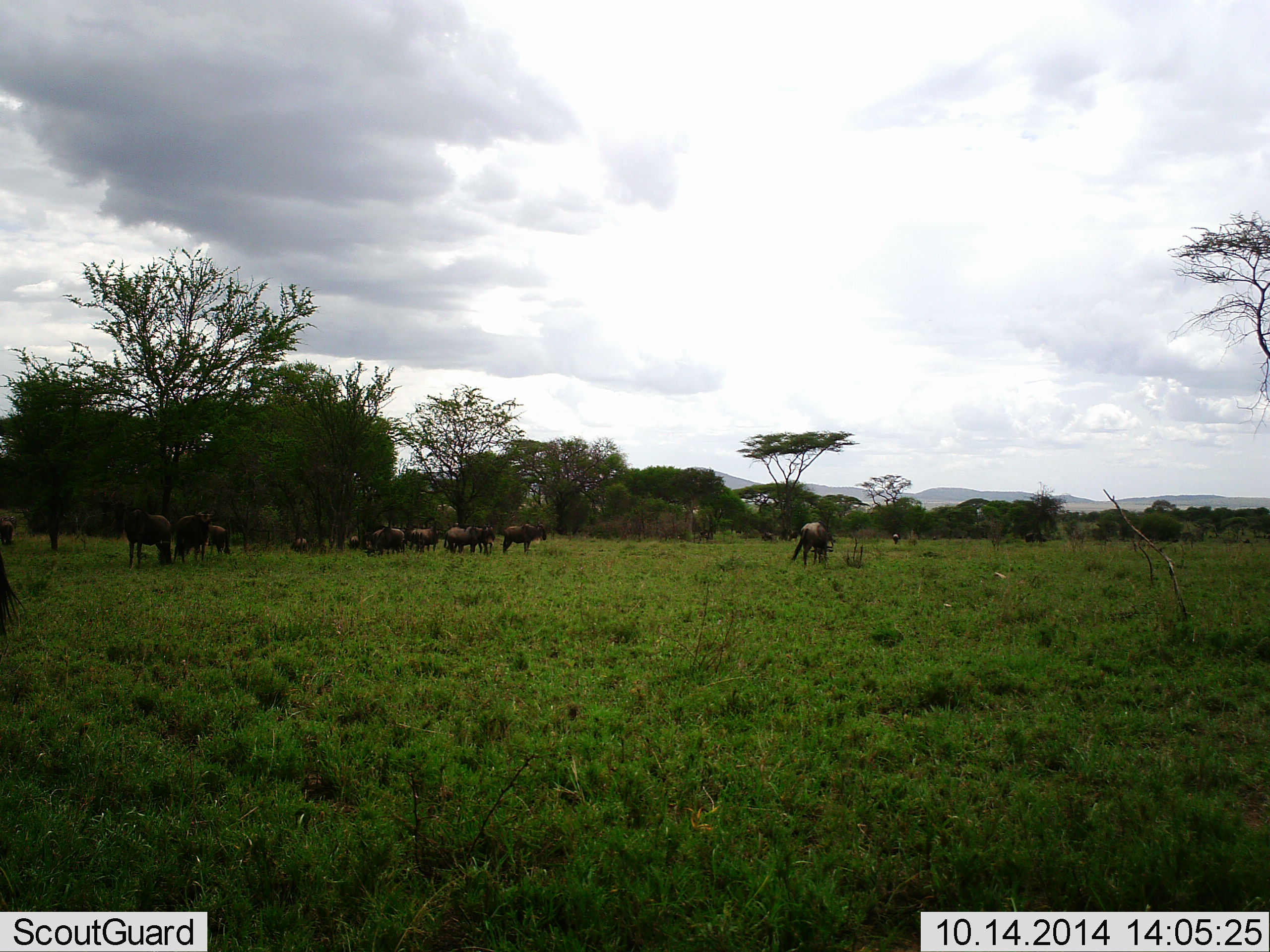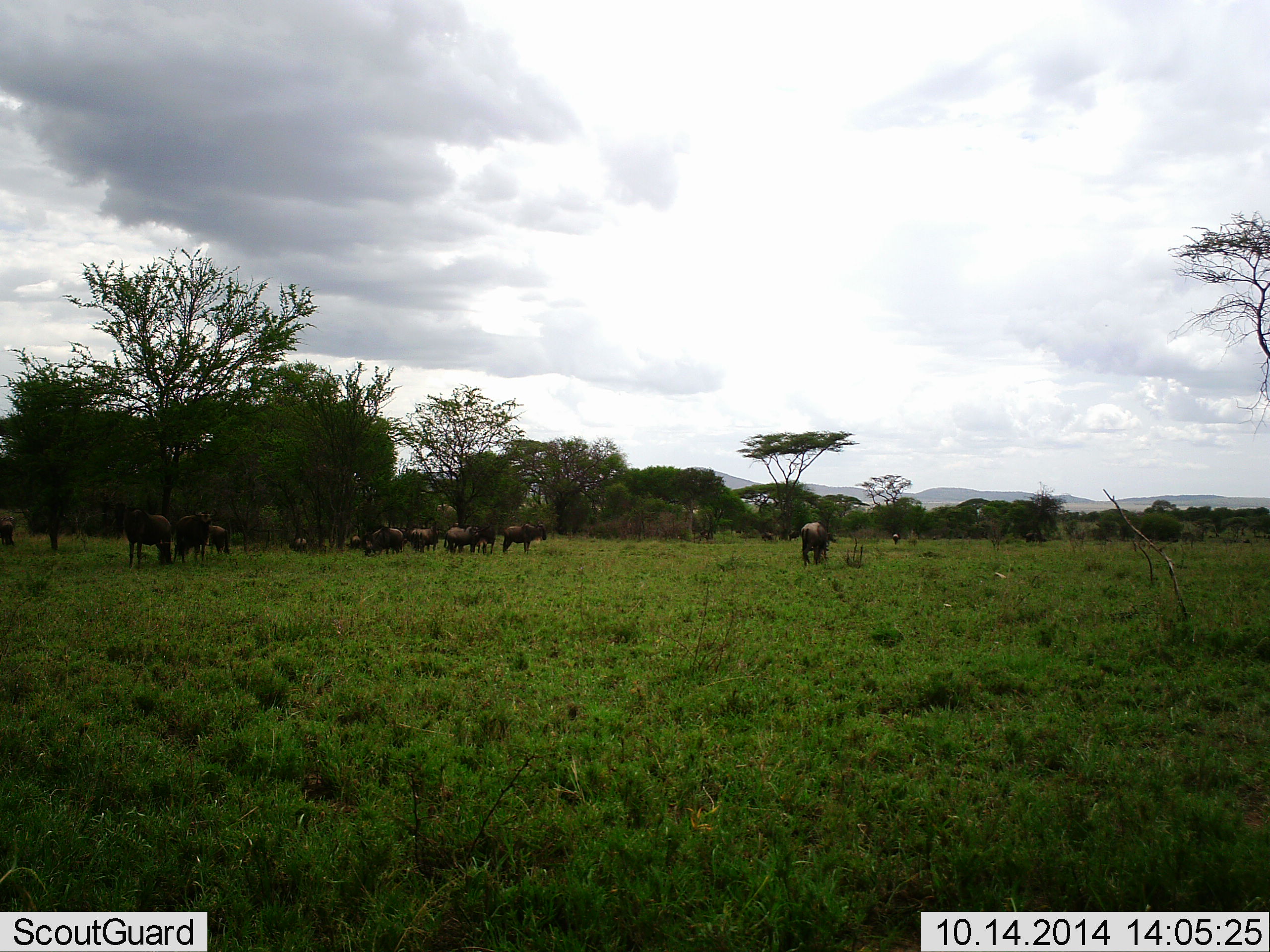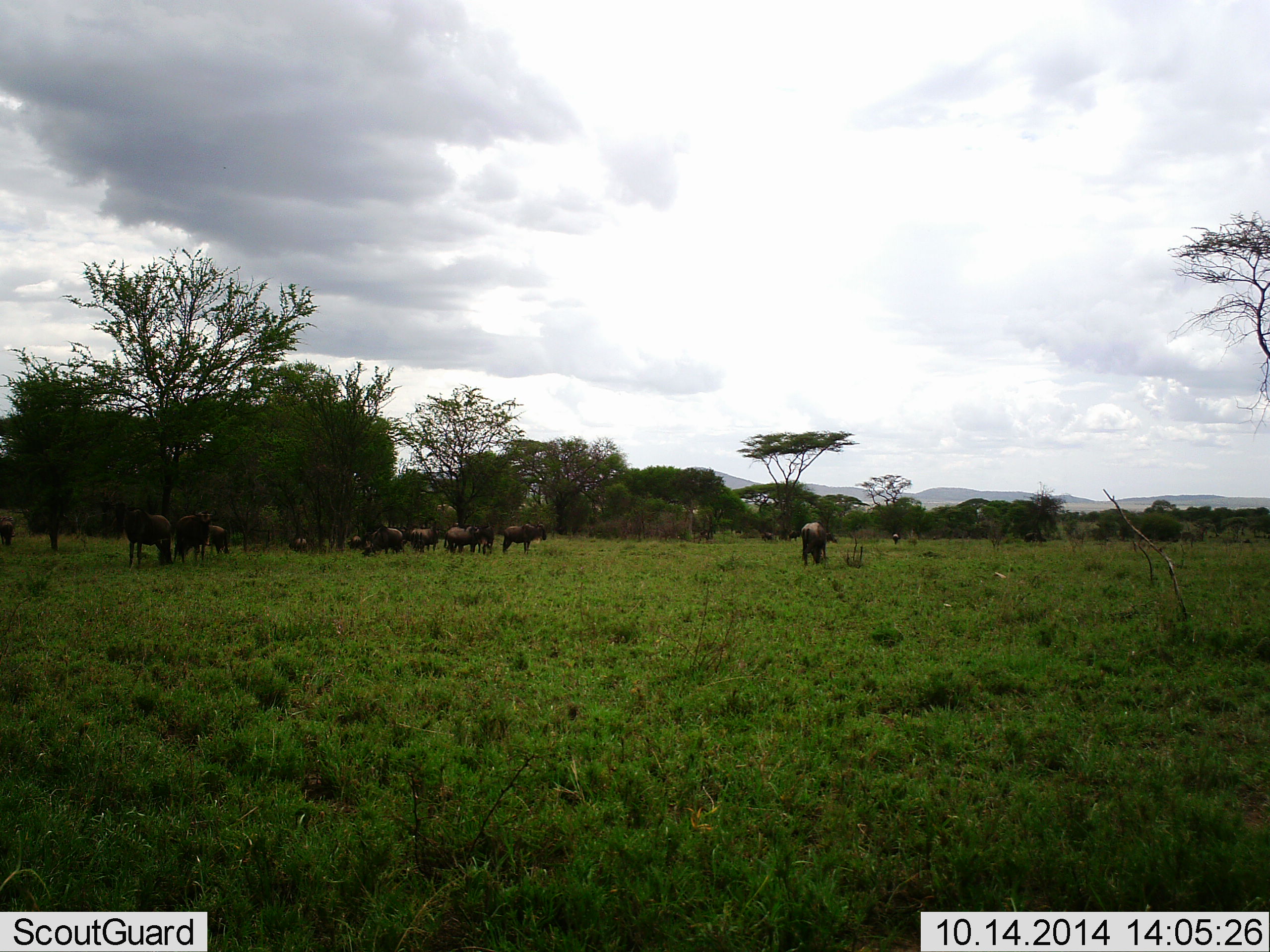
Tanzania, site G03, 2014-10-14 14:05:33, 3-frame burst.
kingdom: Animalia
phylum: Chordata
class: Mammalia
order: Artiodactyla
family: Bovidae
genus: Connochaetes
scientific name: Connochaetes taurinus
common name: blue wildebeest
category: wildebeest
Wildebeest (blue wildebeest) (Connochaetes taurinus), count 11-50. Behavior (volunteer vote fractions): standing 80%, resting 10%, moving 20%, interacting 0%. Young present (vote fraction): 0%. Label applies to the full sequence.